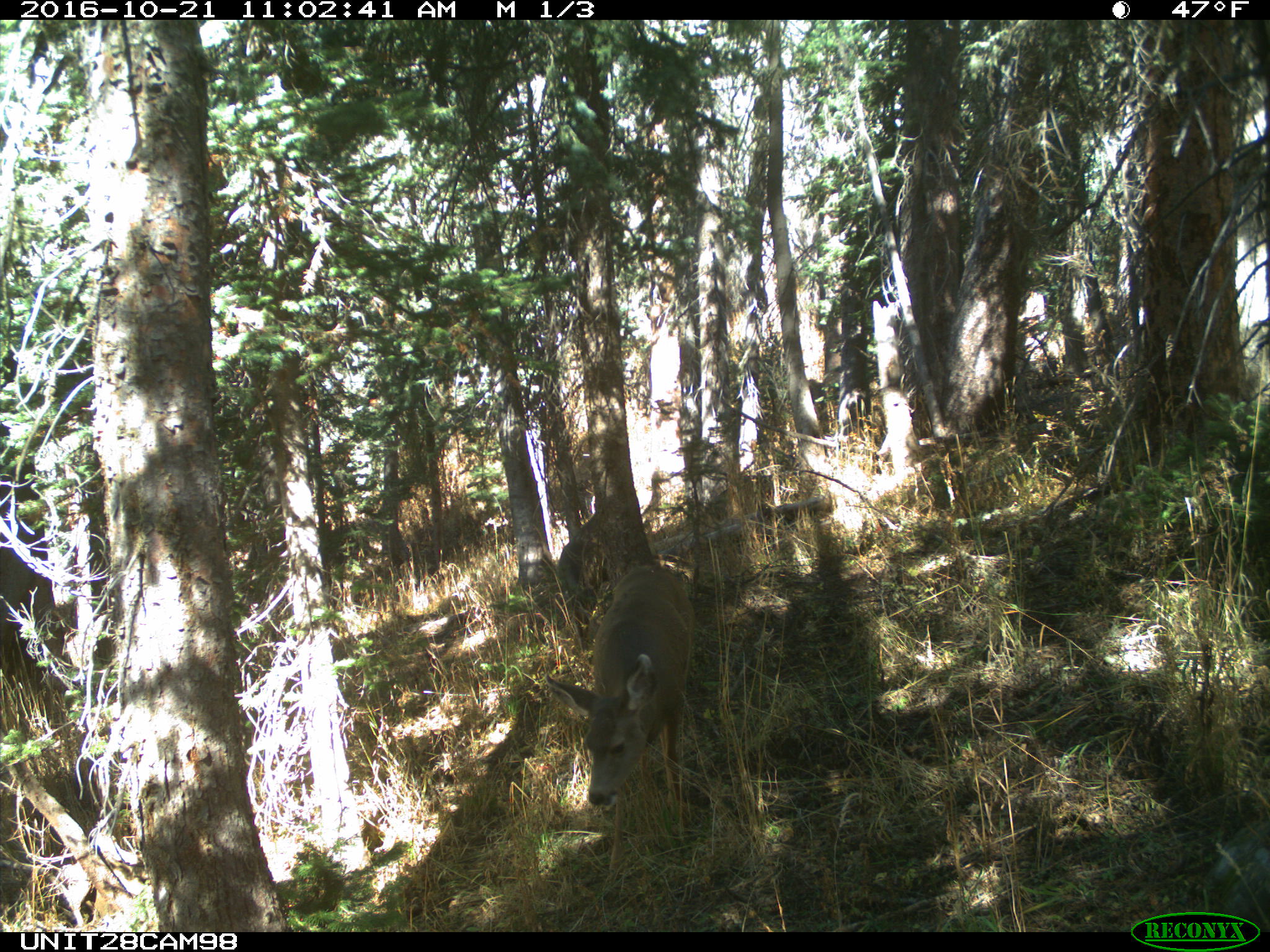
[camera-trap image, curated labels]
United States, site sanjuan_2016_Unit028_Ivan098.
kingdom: Animalia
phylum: Chordata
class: Mammalia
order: Artiodactyla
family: Cervidae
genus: Odocoileus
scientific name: Odocoileus hemionus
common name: mule deer